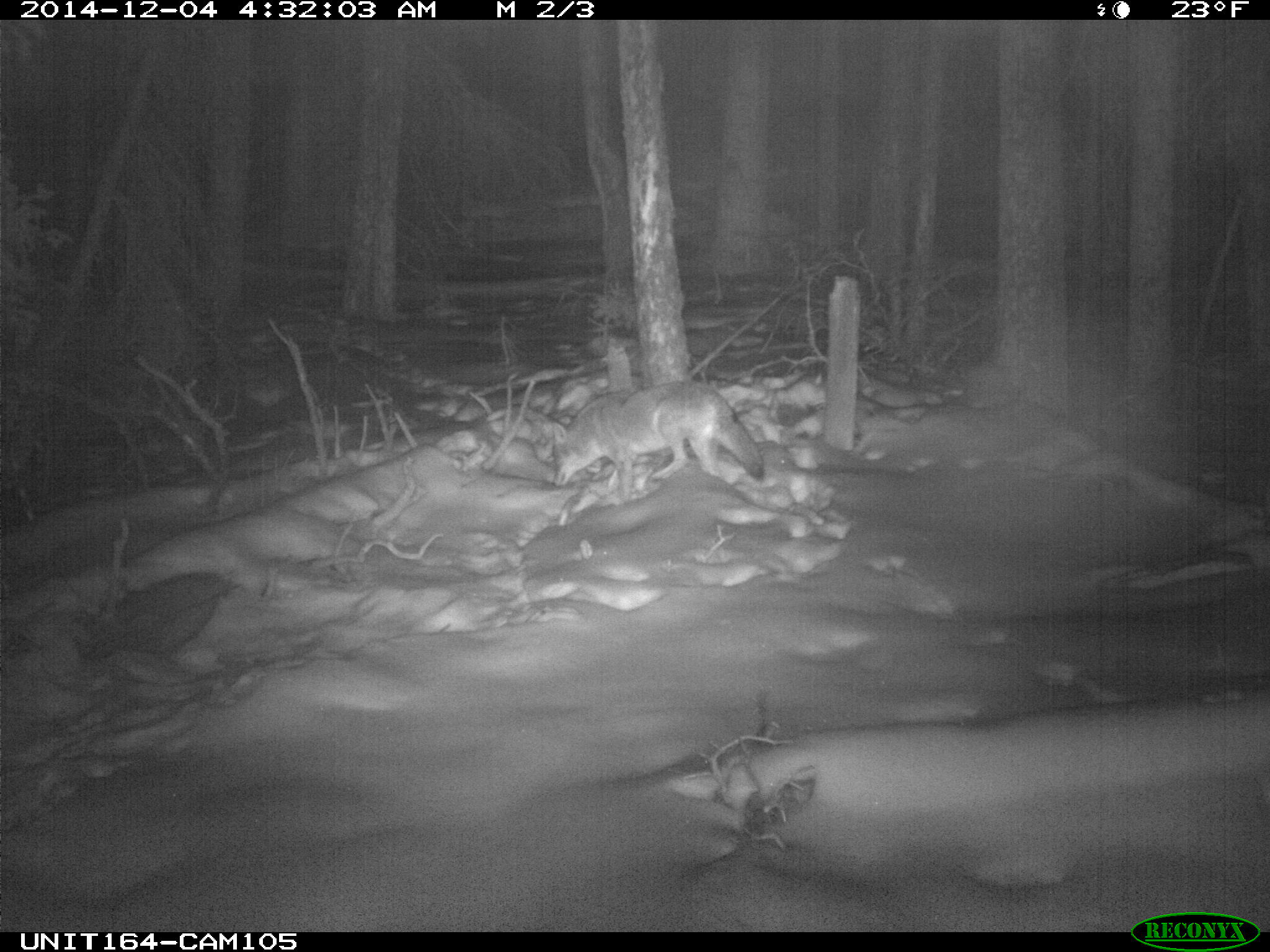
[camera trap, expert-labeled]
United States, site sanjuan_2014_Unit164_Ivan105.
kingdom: Animalia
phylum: Chordata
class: Mammalia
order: Carnivora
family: Canidae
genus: Canis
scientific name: Canis latrans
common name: coyote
Canis latrans (coyote).